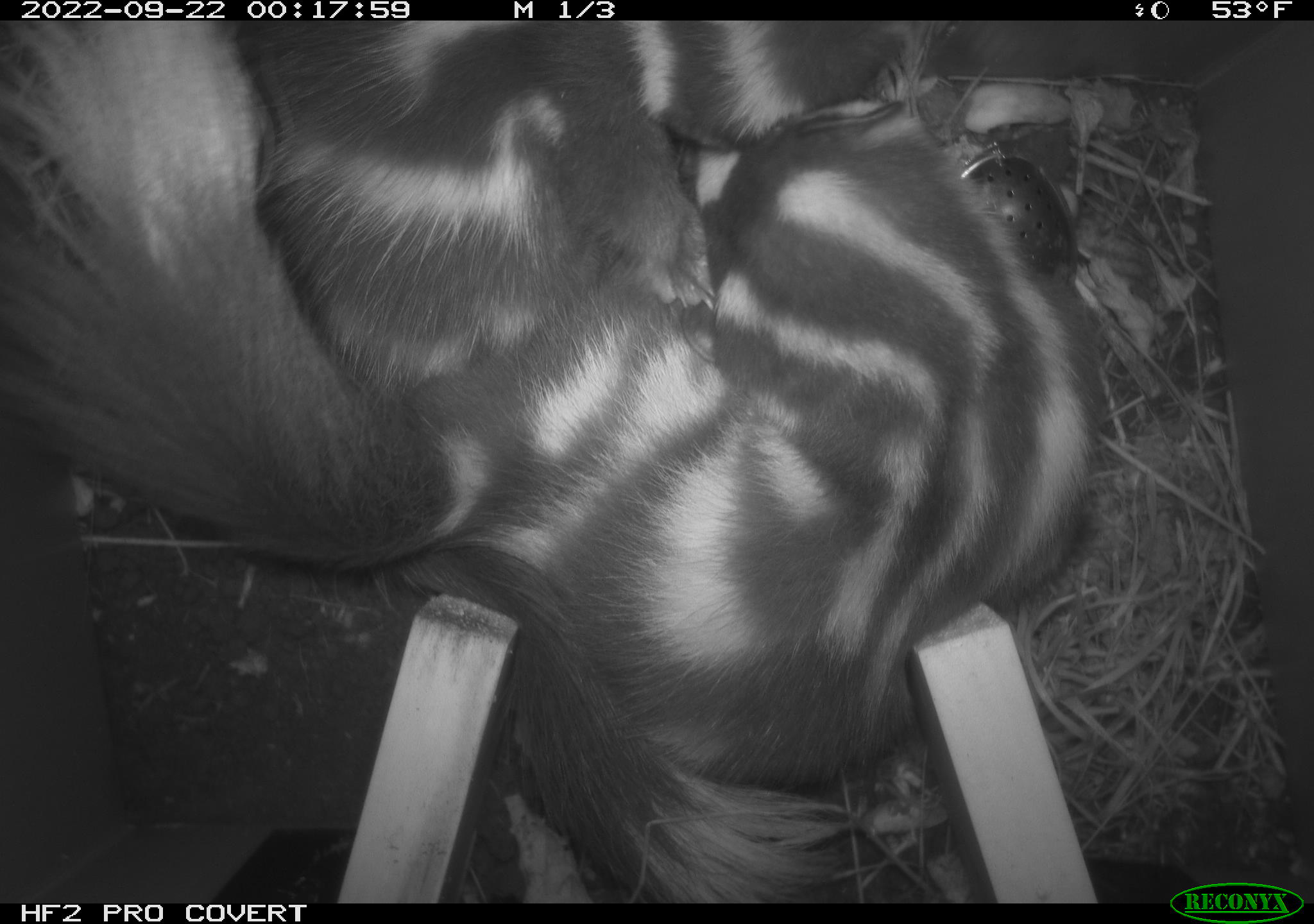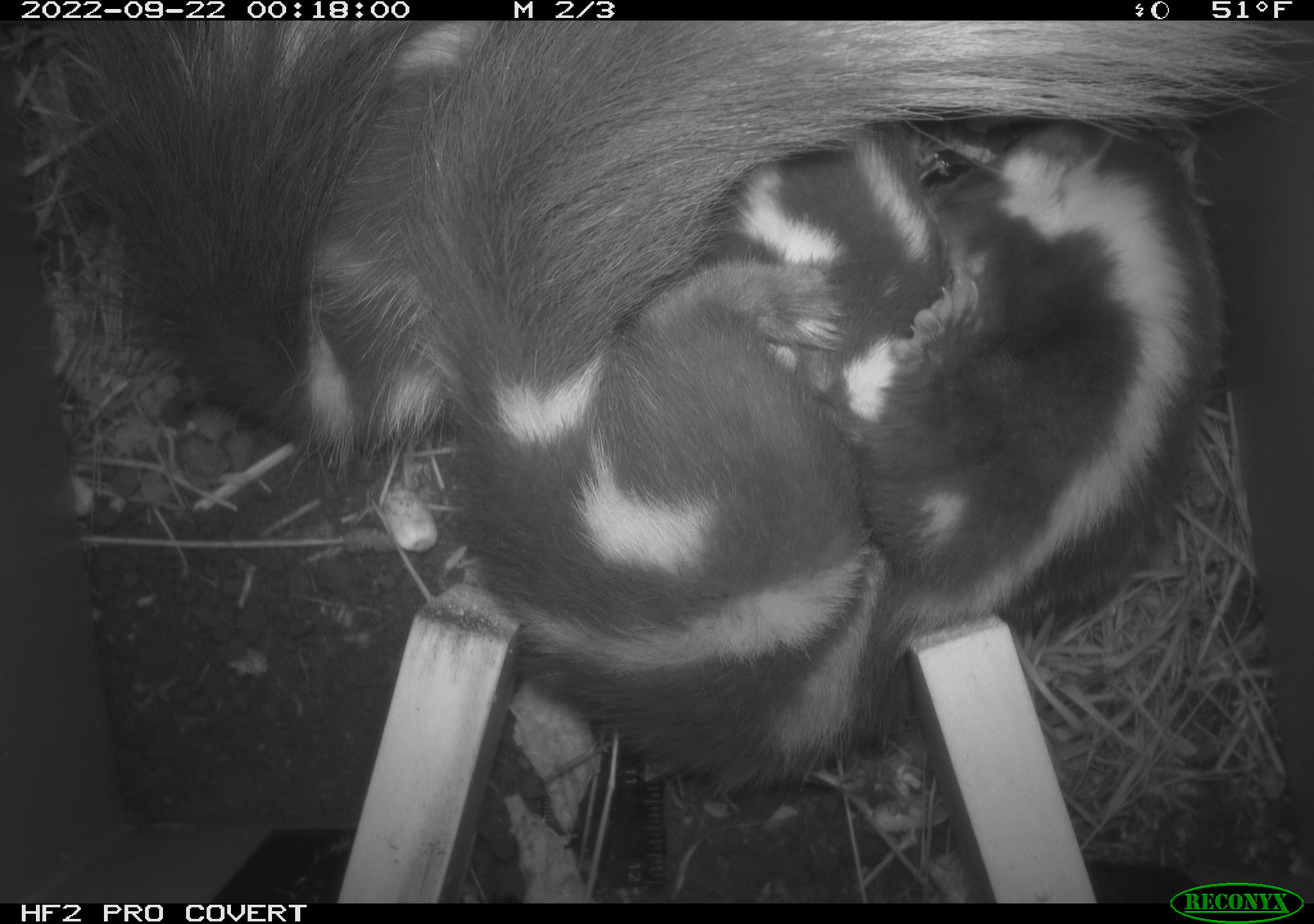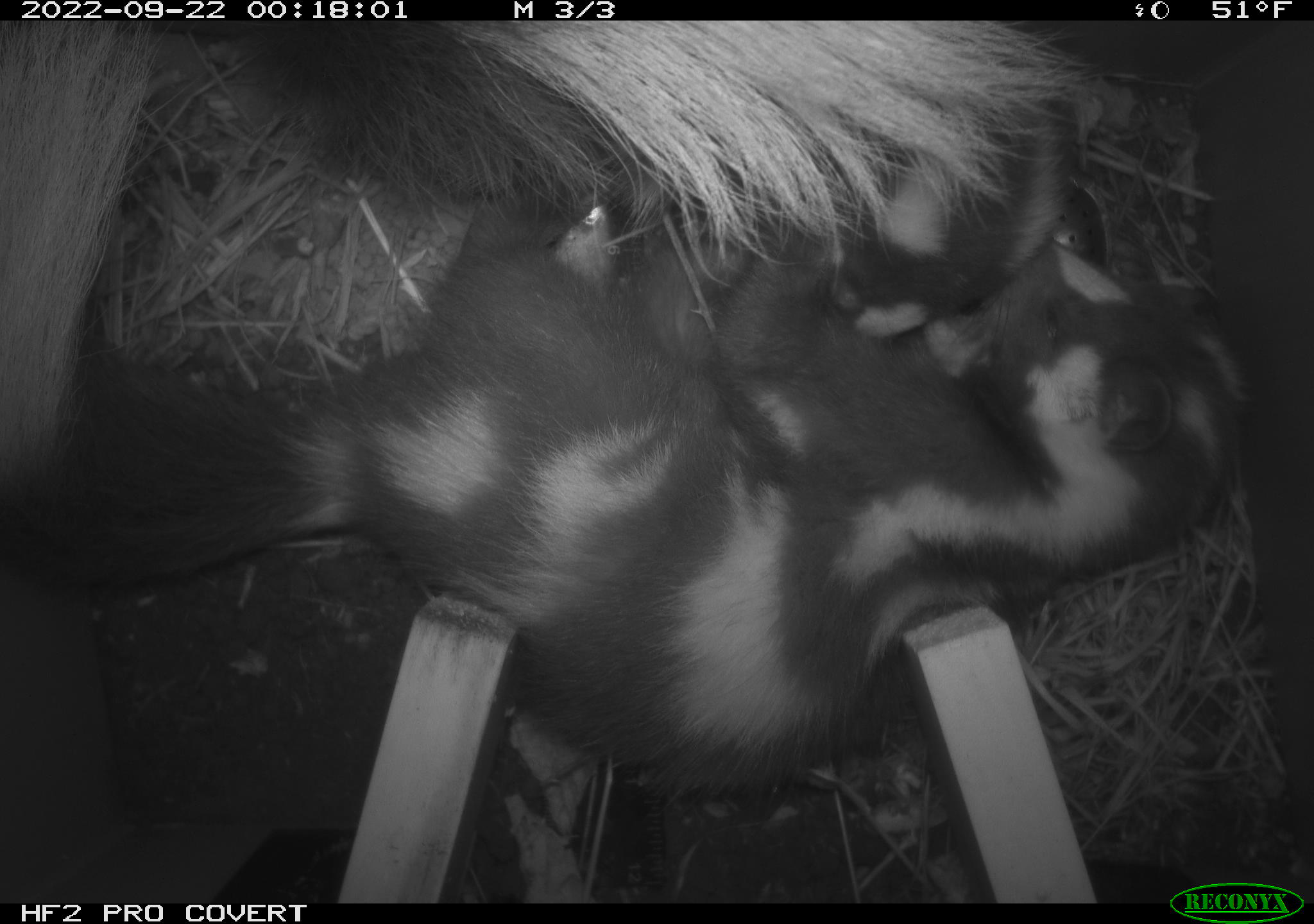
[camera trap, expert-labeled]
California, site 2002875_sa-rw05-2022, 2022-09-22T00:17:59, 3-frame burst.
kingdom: Animalia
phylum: Chordata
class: Mammalia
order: Carnivora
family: Mephitidae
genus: Spilogale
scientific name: Spilogale gracilis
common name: western spotted skunk